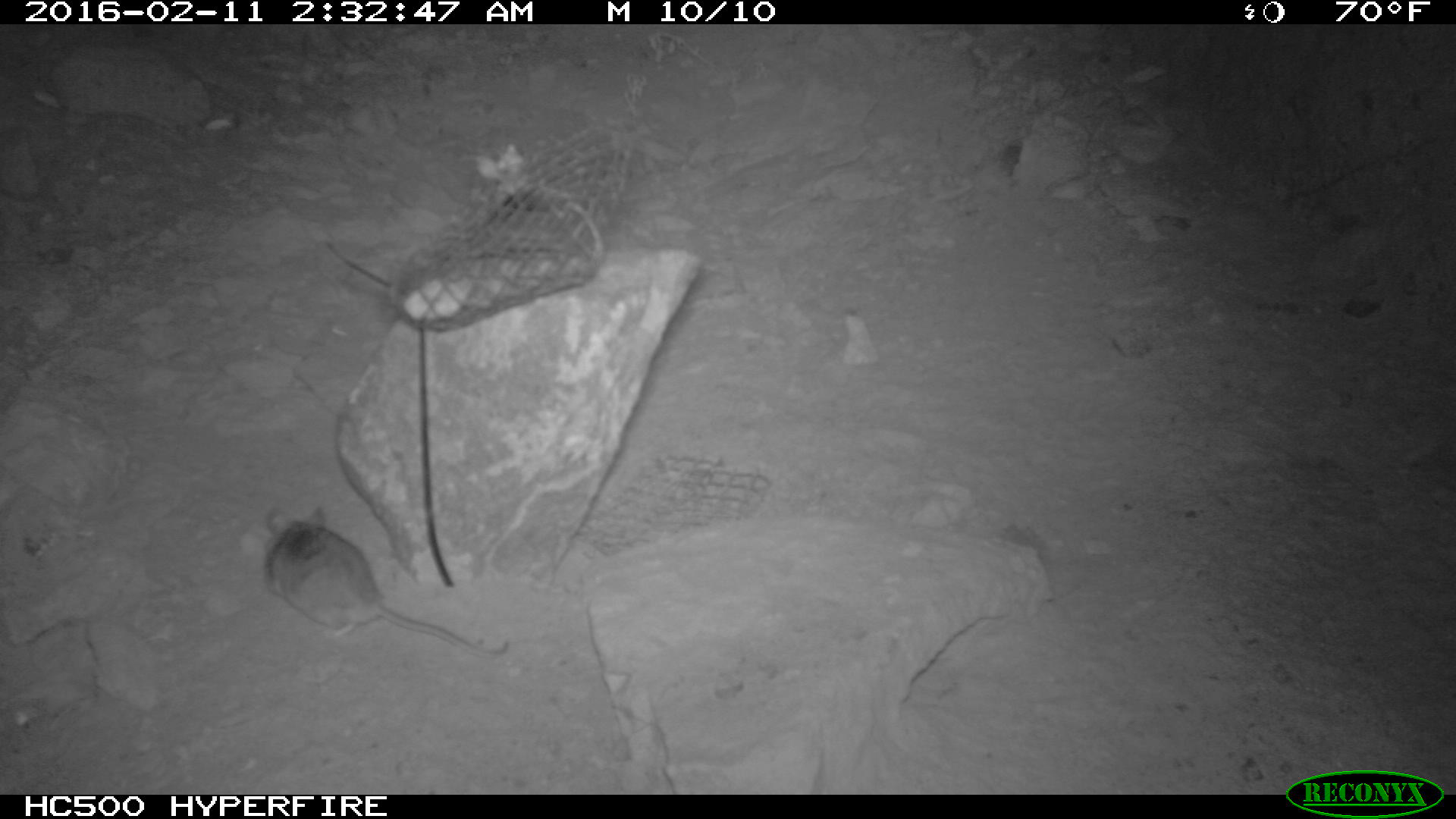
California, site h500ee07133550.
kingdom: Animalia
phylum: Chordata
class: Mammalia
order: Rodentia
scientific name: Rodentia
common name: rodent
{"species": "rodent (Rodentia)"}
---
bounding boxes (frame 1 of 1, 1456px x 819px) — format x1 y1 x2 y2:
rodent: 263 506 507 658